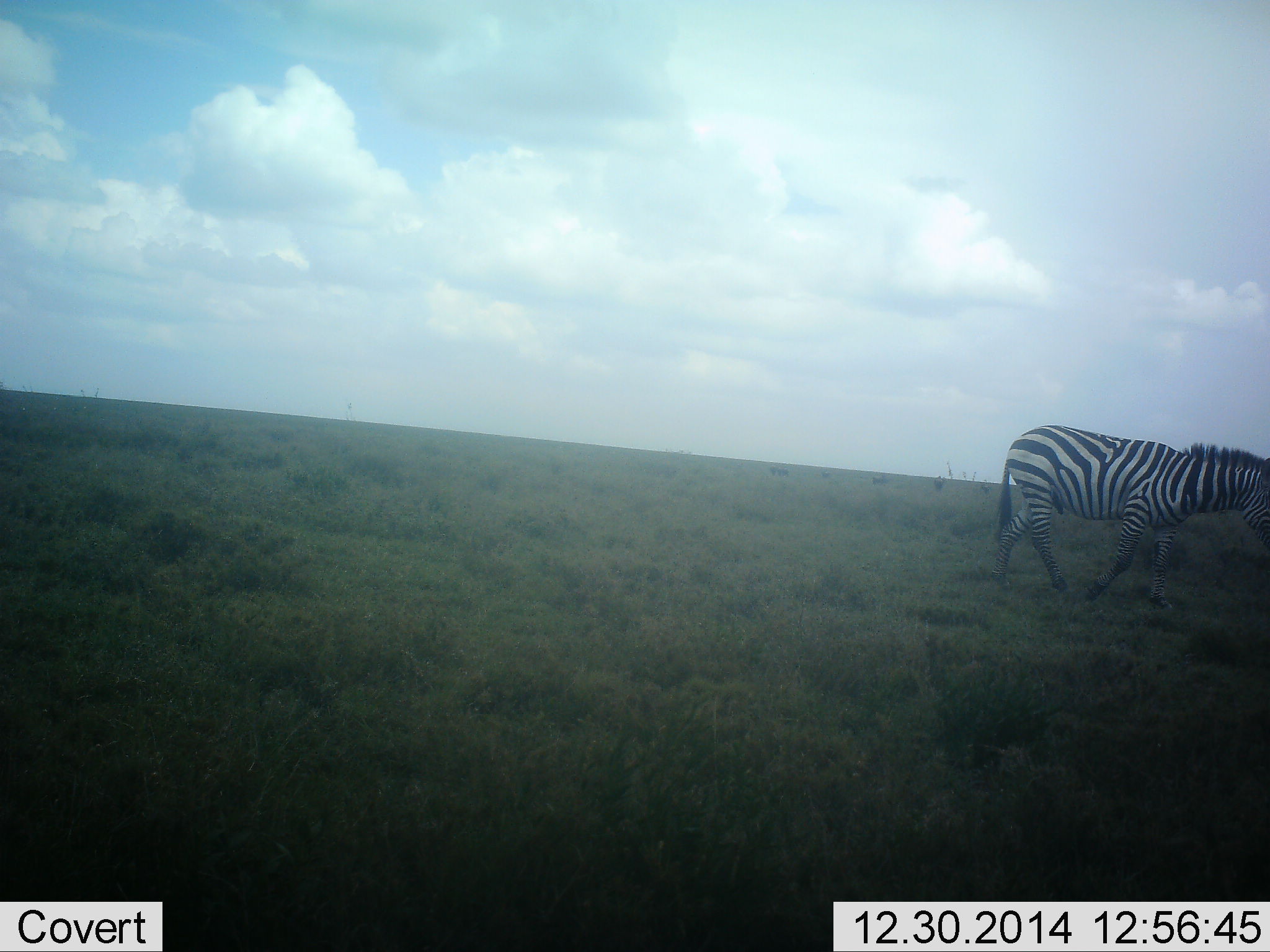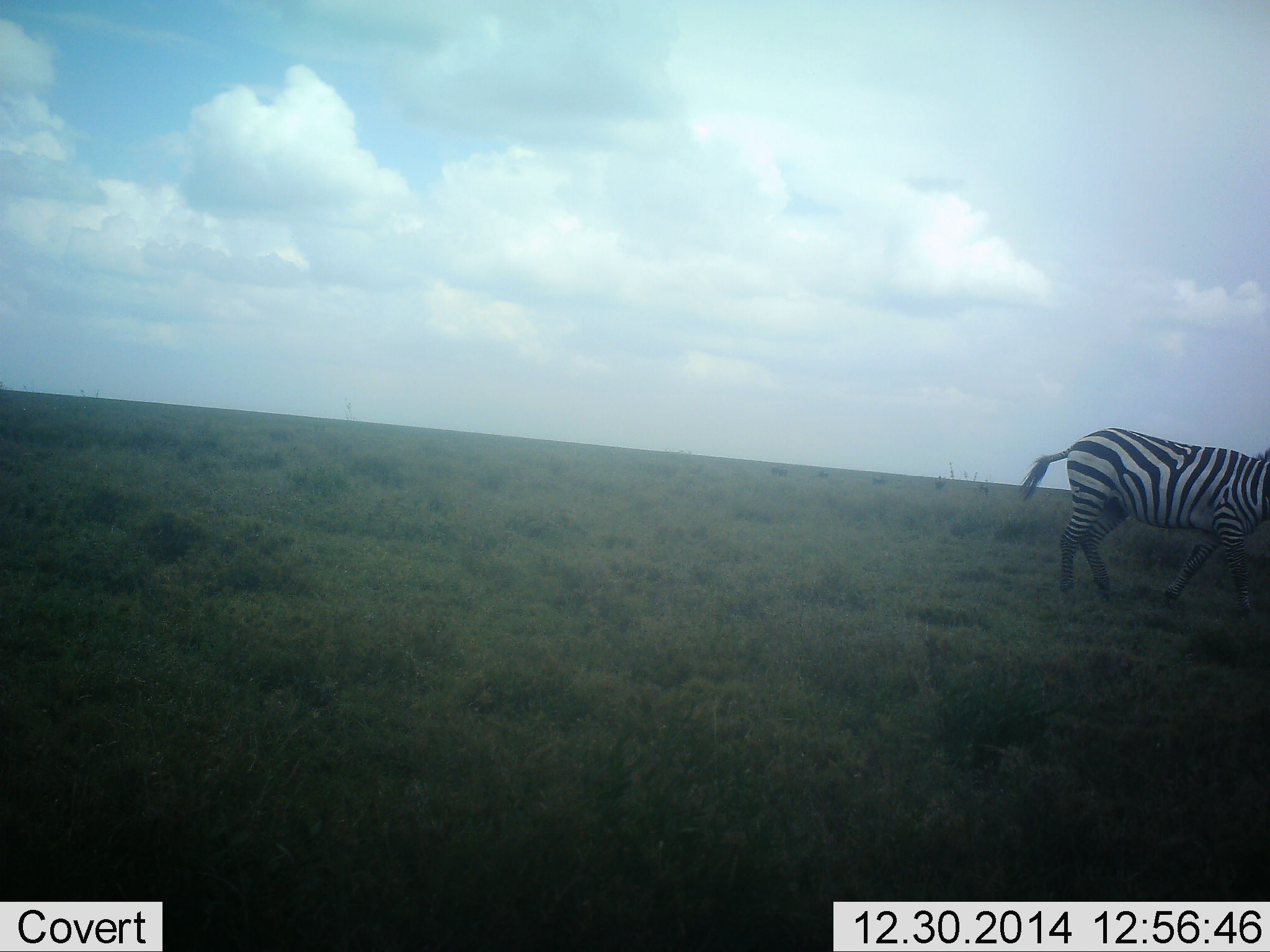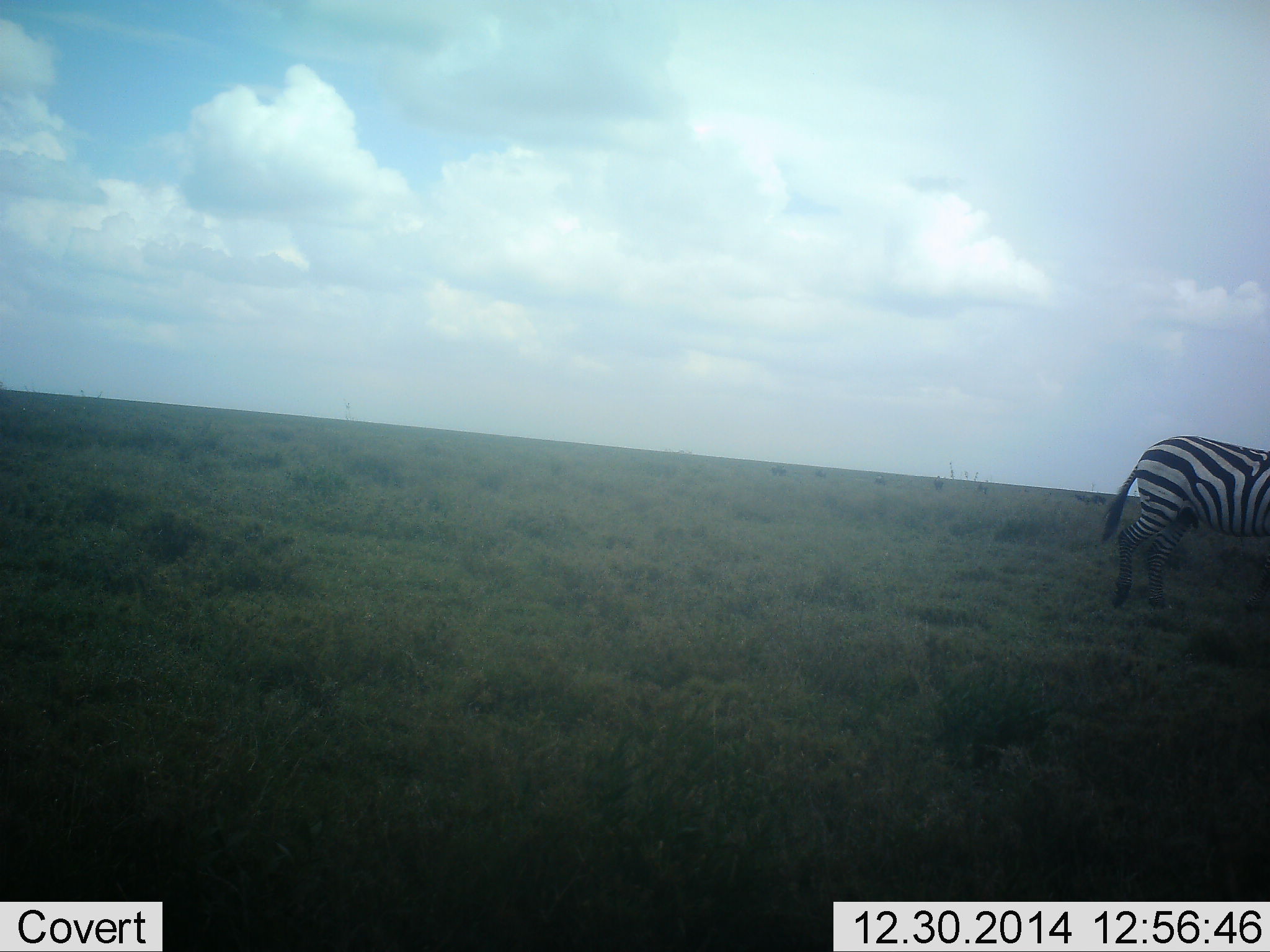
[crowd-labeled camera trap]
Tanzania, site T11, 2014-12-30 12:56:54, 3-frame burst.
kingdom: Animalia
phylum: Chordata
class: Mammalia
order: Perissodactyla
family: Equidae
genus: Equus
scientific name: Equus quagga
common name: plains zebra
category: zebra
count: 1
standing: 20%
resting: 0%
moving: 100%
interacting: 0%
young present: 0%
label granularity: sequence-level